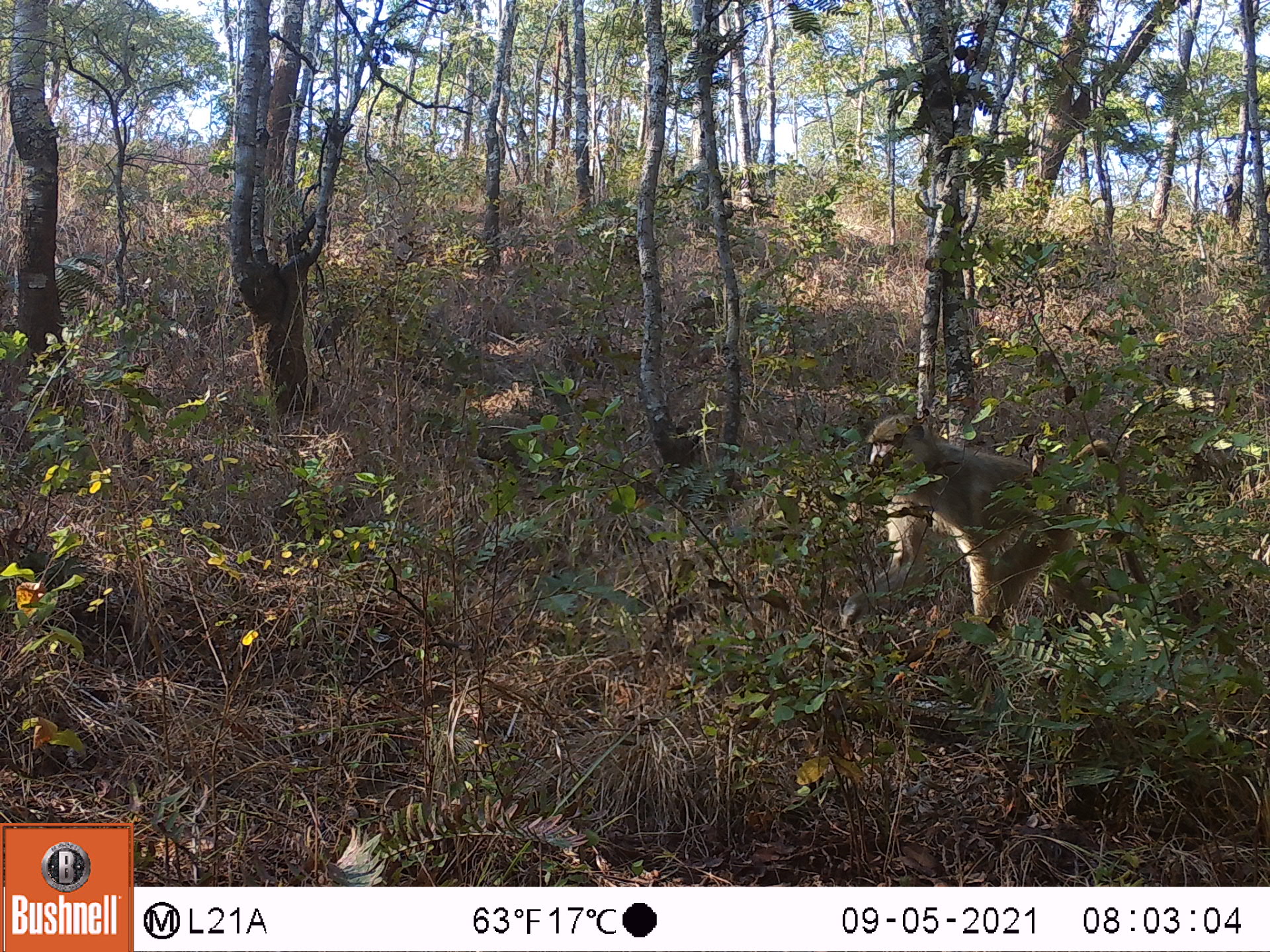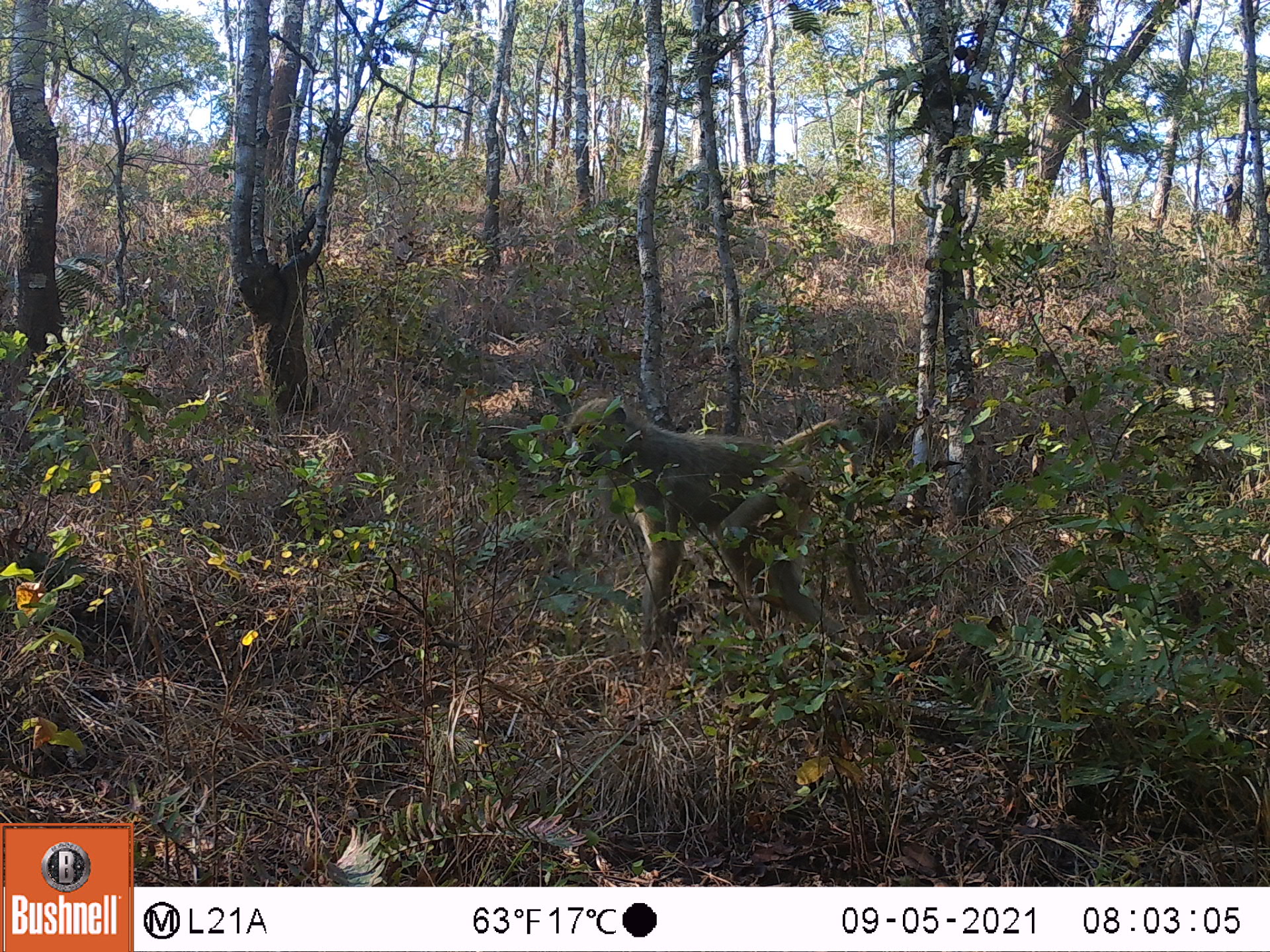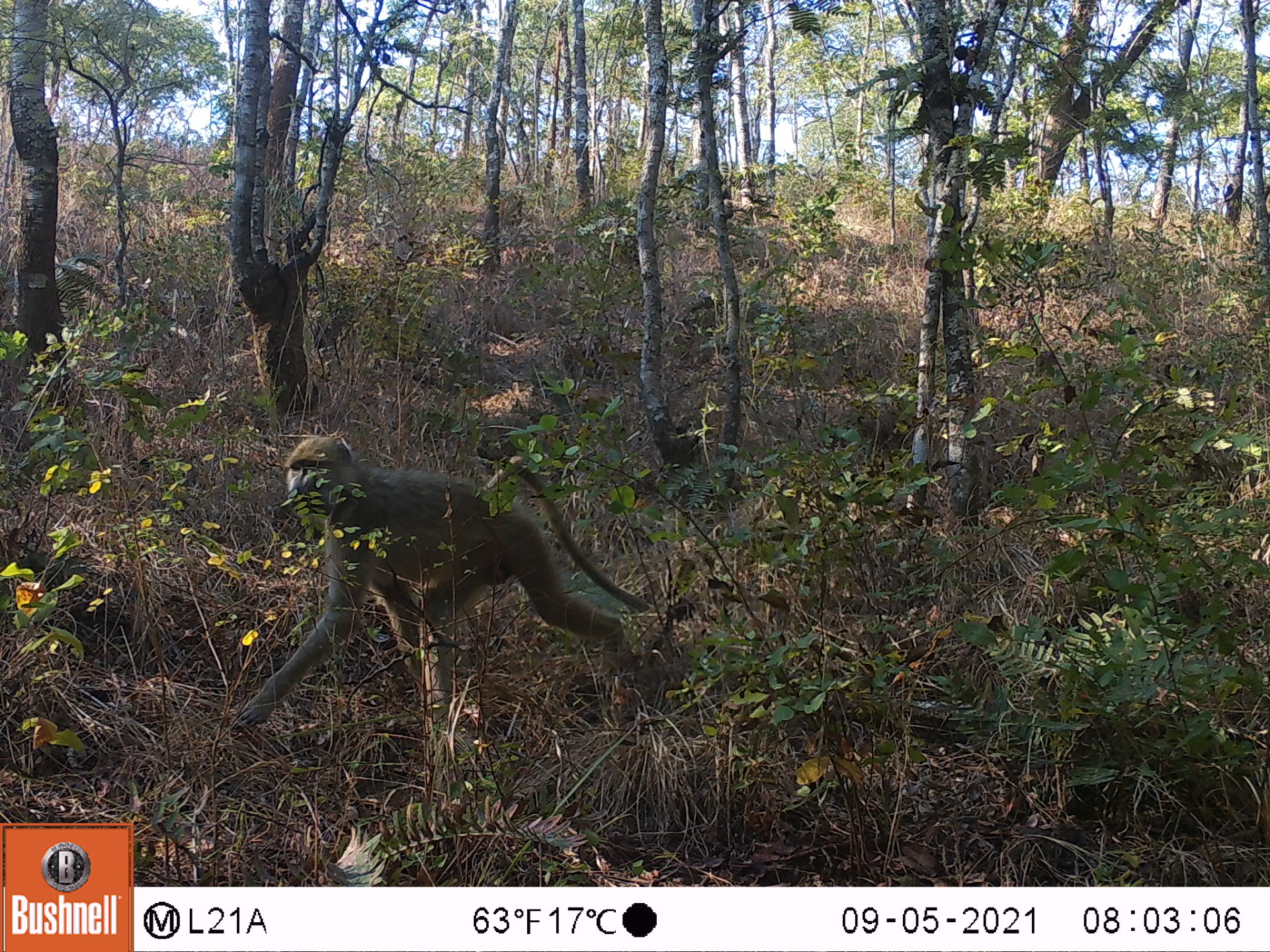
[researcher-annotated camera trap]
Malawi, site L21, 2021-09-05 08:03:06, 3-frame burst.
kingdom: Animalia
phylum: Chordata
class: Mammalia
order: Primates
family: Cercopithecidae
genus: Papio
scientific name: Papio cynocephalus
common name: yellow baboon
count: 1